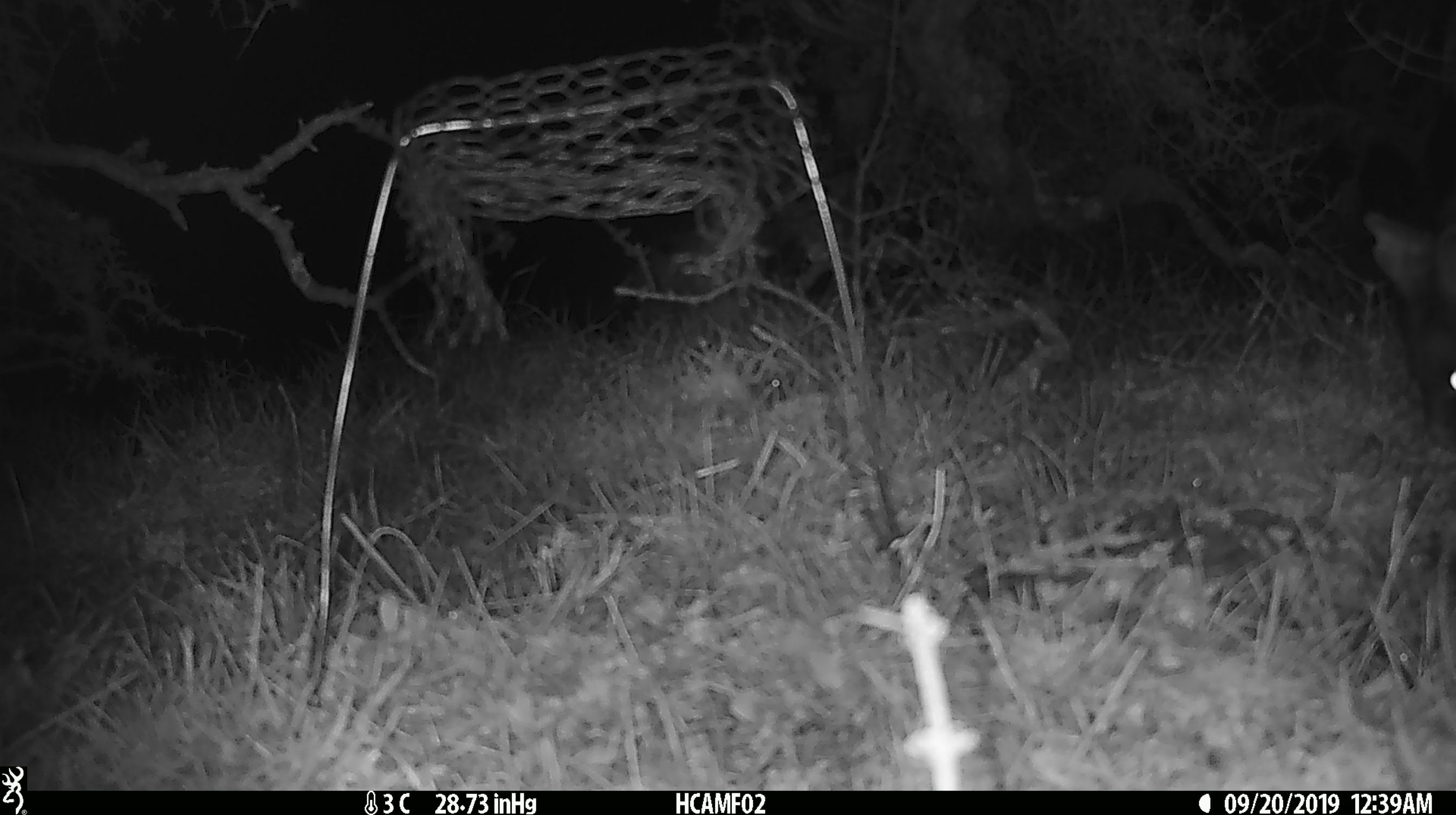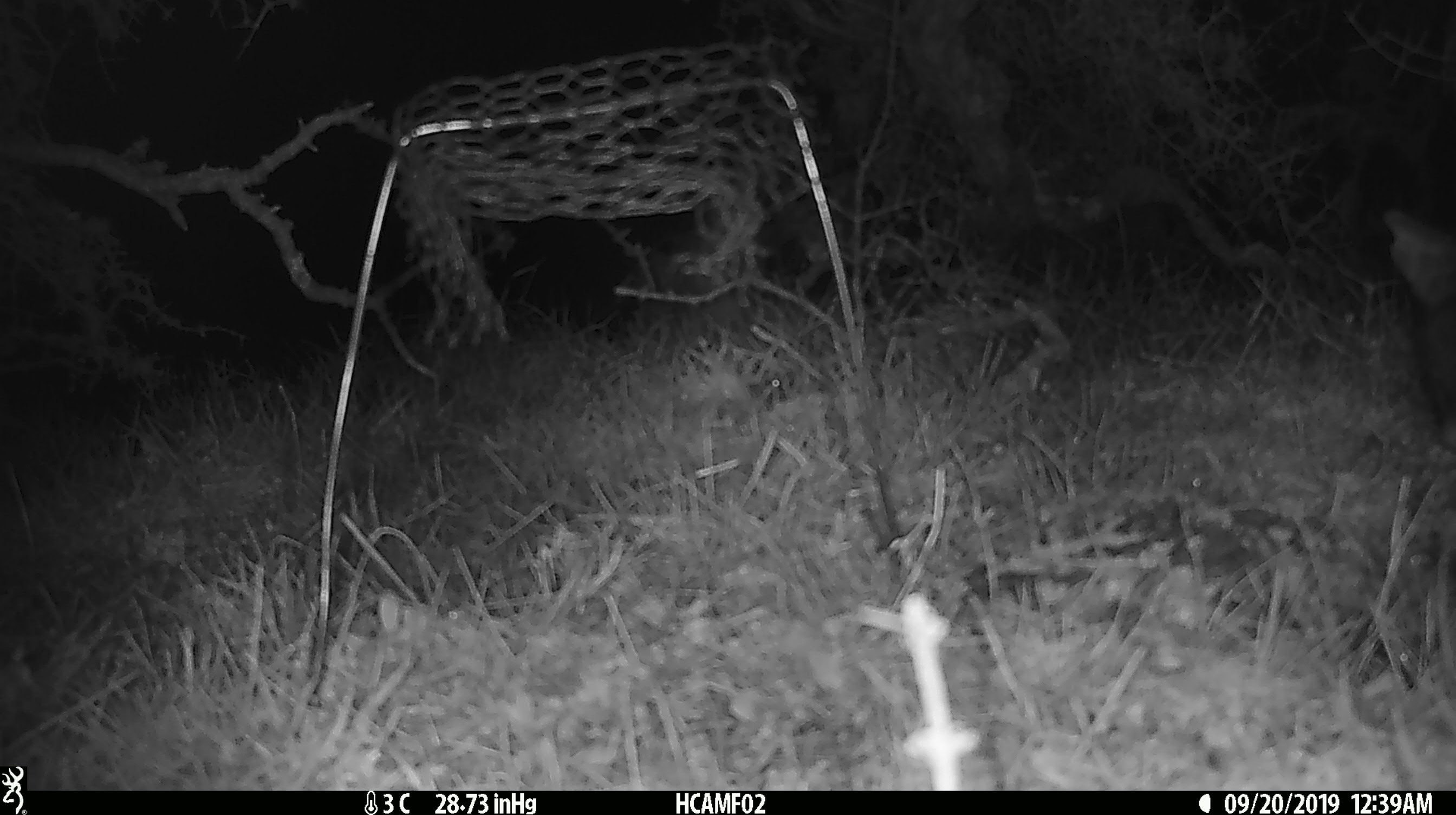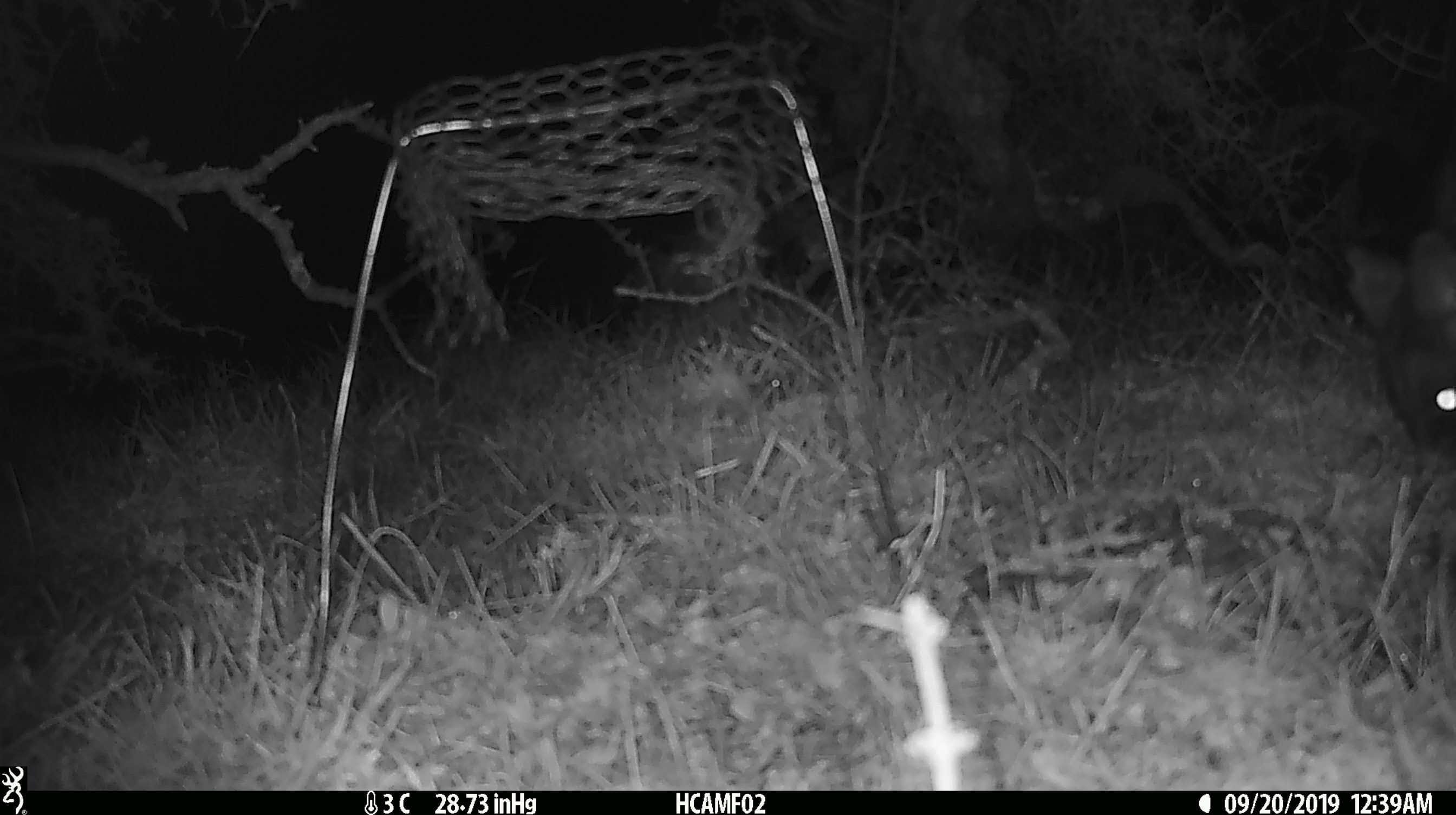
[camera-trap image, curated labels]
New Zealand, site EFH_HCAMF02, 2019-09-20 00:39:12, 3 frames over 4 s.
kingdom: Animalia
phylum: Chordata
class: Mammalia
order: Diprotodontia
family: Phalangeridae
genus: Trichosurus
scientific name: Trichosurus vulpecula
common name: common brushtail possum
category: possum